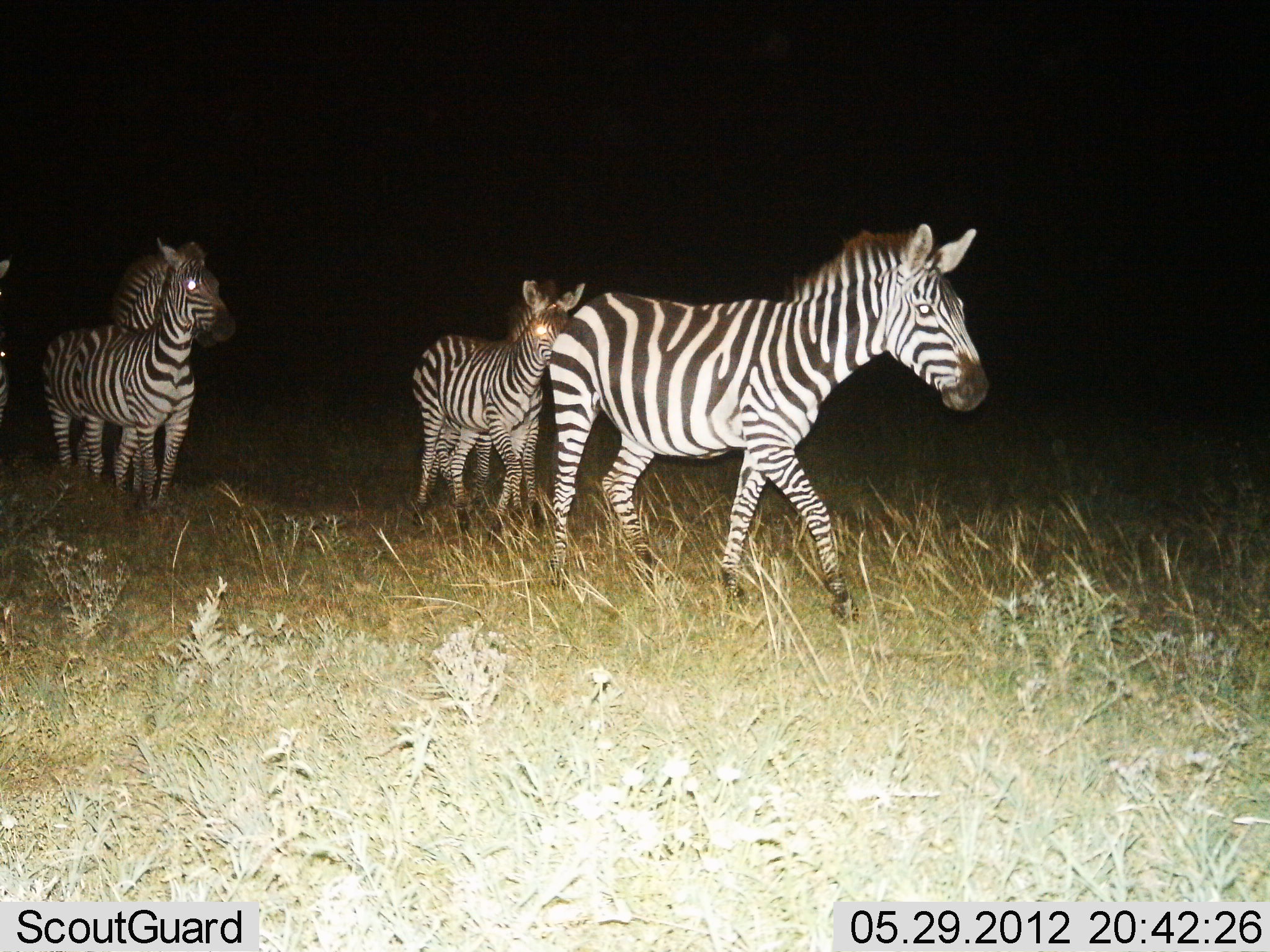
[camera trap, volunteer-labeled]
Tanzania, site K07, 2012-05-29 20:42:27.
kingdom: Animalia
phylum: Chordata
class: Mammalia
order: Perissodactyla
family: Equidae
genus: Equus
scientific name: Equus quagga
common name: plains zebra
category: zebra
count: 4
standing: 30%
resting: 0%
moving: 80%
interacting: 10%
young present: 10%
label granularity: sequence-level